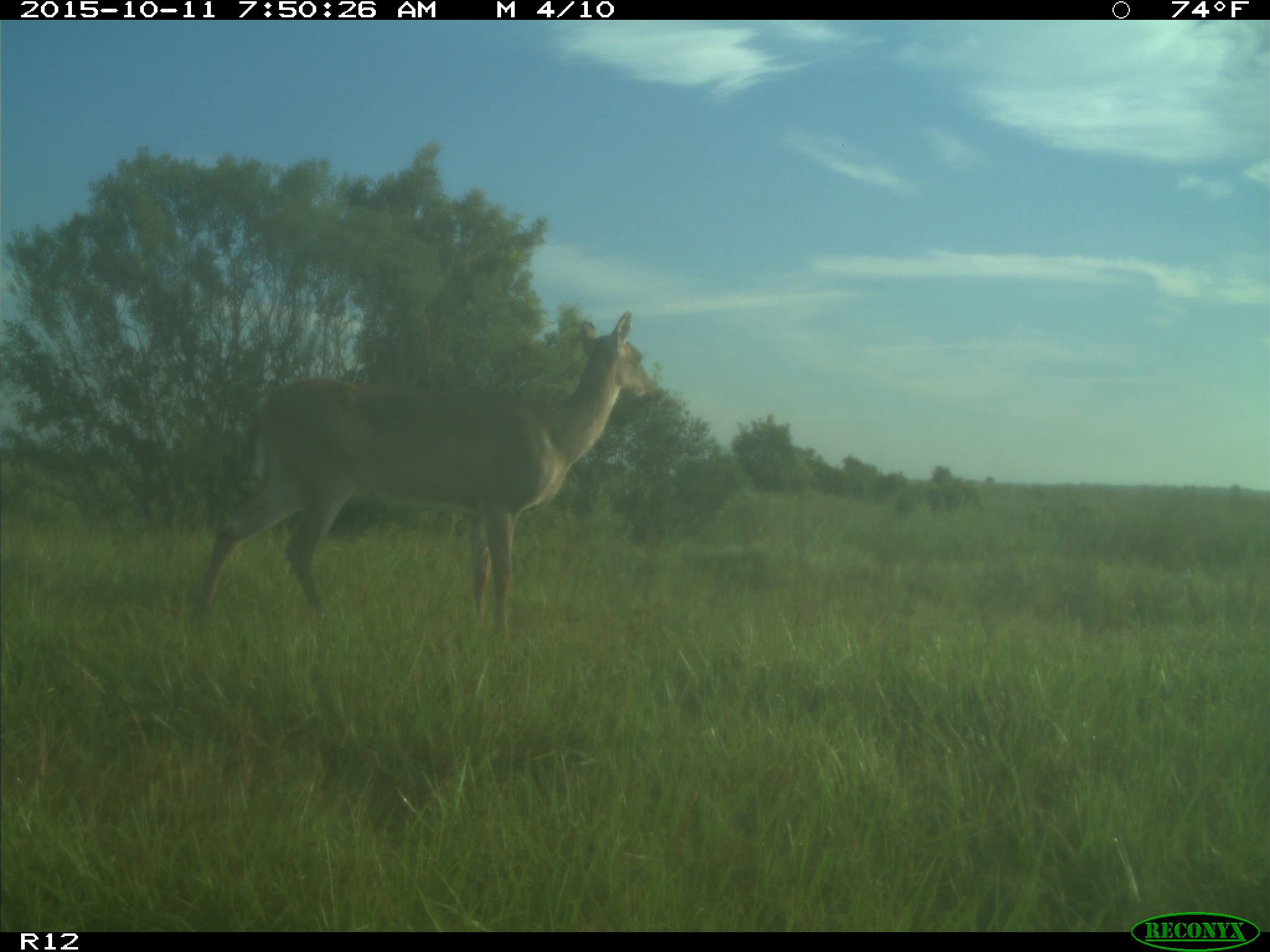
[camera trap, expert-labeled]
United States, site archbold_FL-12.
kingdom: Animalia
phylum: Chordata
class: Mammalia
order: Artiodactyla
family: Cervidae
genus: Odocoileus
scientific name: Odocoileus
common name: deer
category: unidentified deer